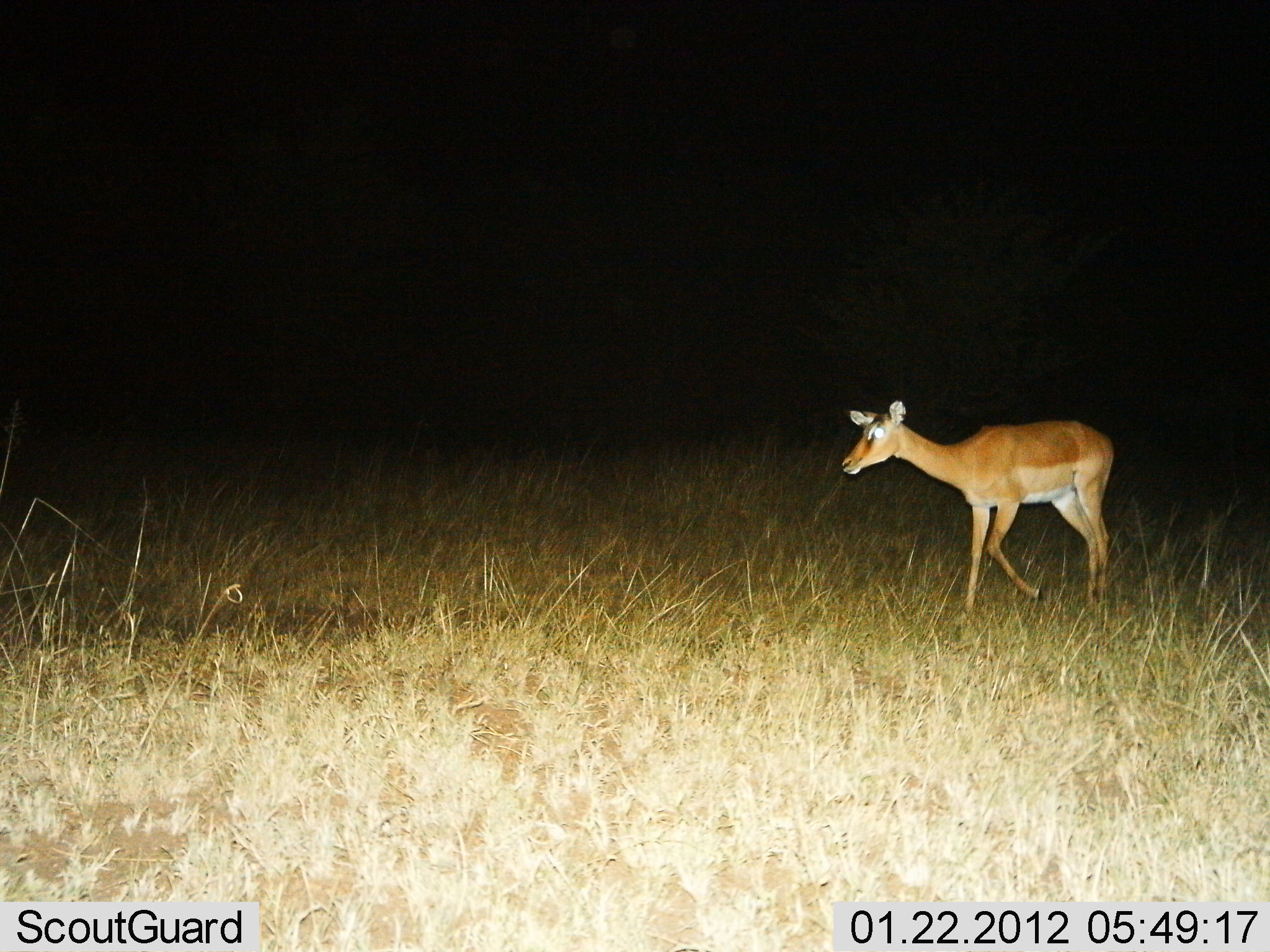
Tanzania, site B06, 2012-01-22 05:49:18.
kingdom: Animalia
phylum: Chordata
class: Mammalia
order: Artiodactyla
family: Bovidae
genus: Aepyceros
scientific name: Aepyceros melampus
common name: impala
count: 1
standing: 0%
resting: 0%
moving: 100%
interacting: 0%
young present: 0%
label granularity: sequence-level